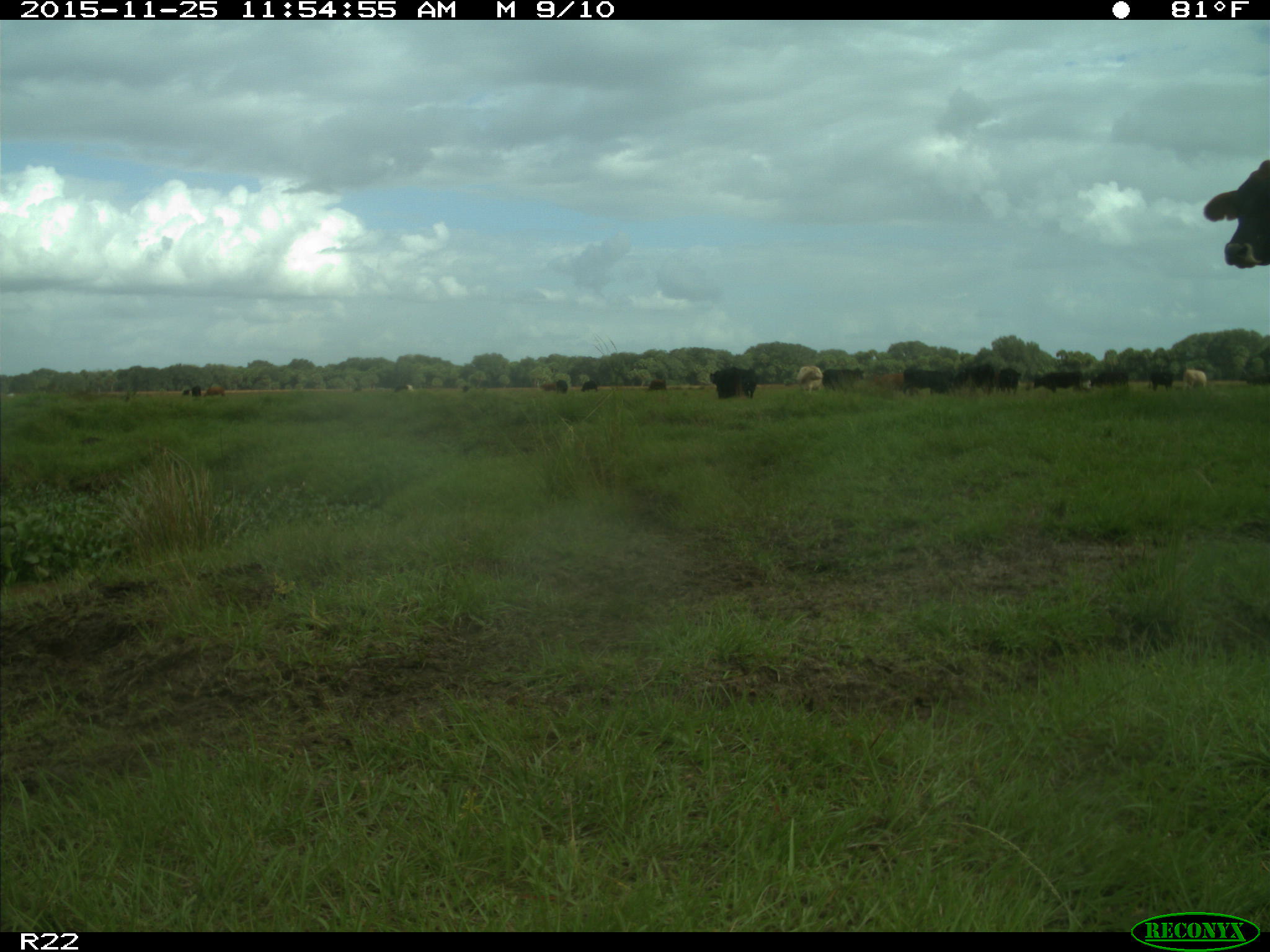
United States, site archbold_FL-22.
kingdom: Animalia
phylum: Chordata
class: Mammalia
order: Artiodactyla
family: Bovidae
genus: Bos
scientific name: Bos taurus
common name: domestic cow